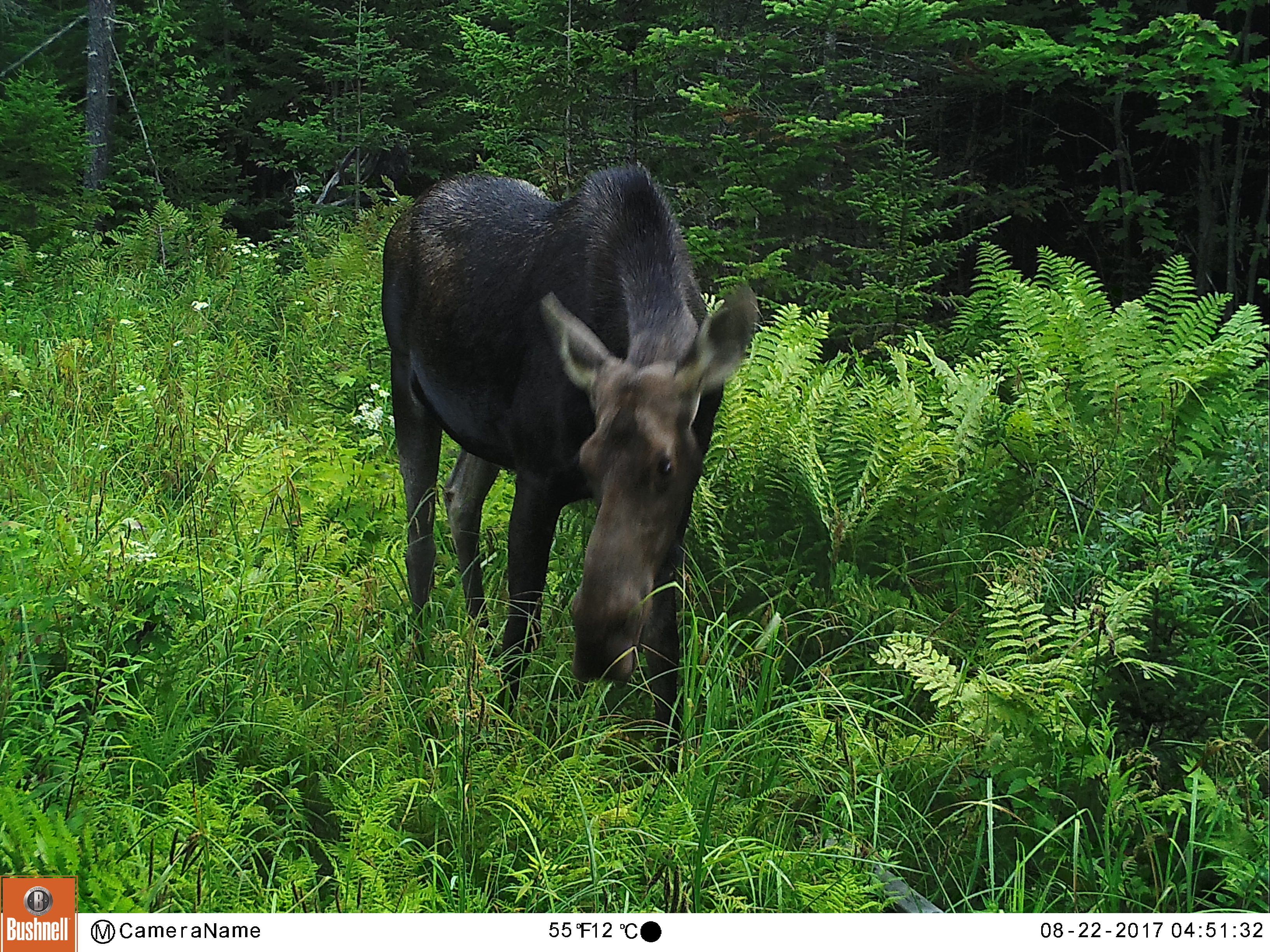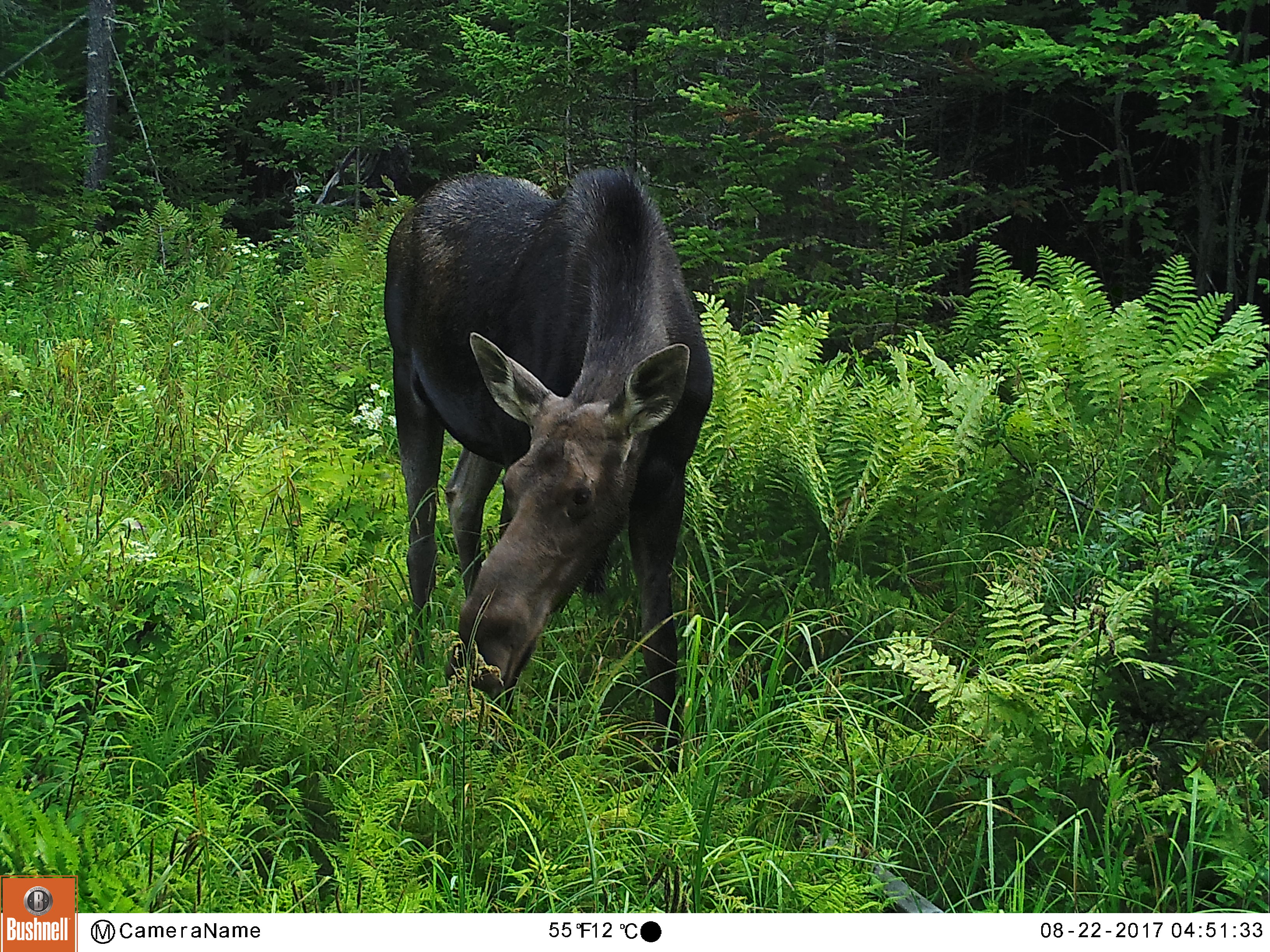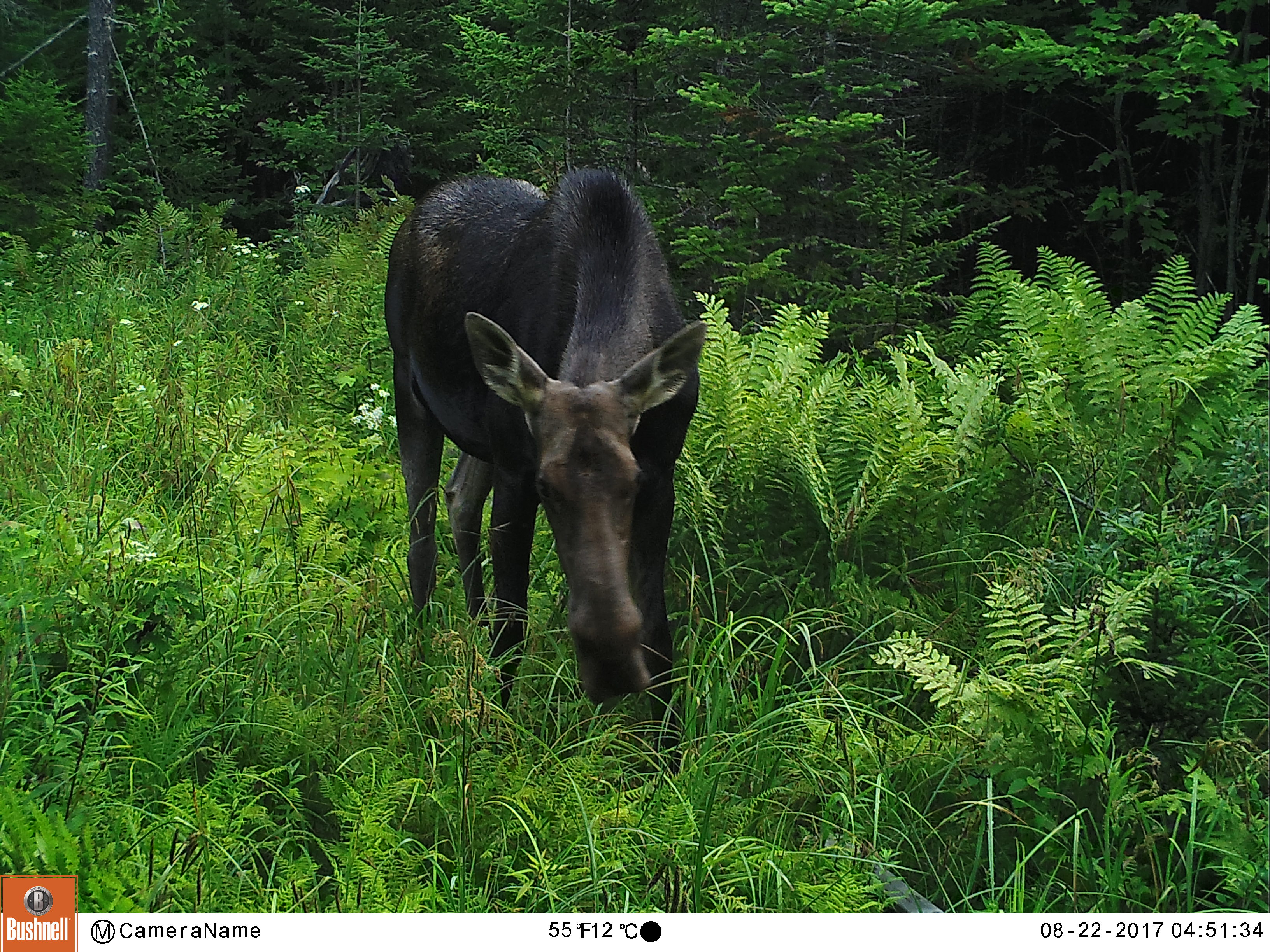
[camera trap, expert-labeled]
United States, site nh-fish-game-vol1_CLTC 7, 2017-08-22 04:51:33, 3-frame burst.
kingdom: Animalia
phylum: Chordata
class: Mammalia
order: Artiodactyla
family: Cervidae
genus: Alces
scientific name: Alces alces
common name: moose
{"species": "moose (Alces alces)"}